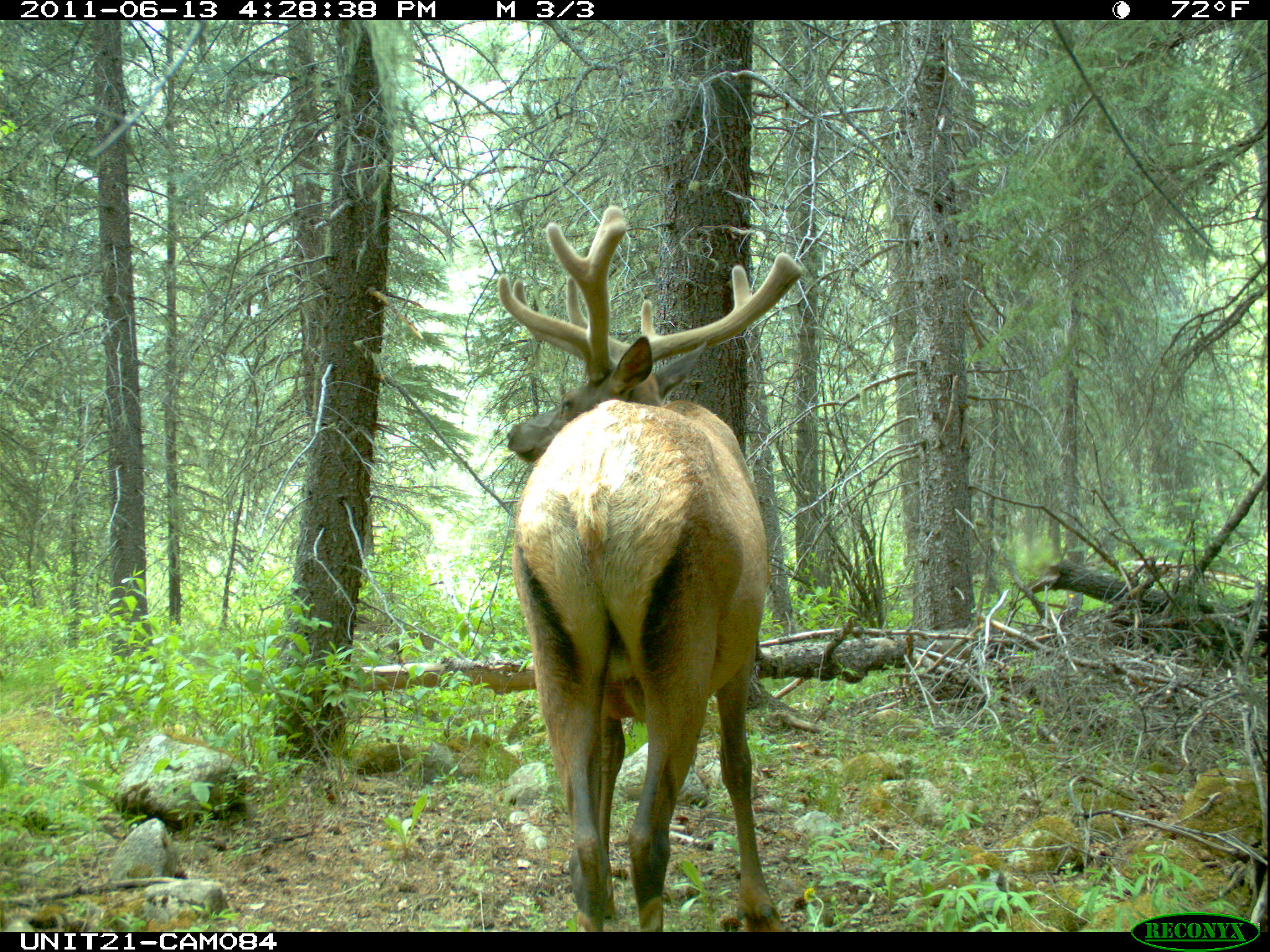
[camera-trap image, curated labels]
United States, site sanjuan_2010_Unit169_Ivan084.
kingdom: Animalia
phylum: Chordata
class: Mammalia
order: Artiodactyla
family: Cervidae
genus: Cervus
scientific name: Cervus elaphus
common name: red deer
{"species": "Cervus elaphus (red deer)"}